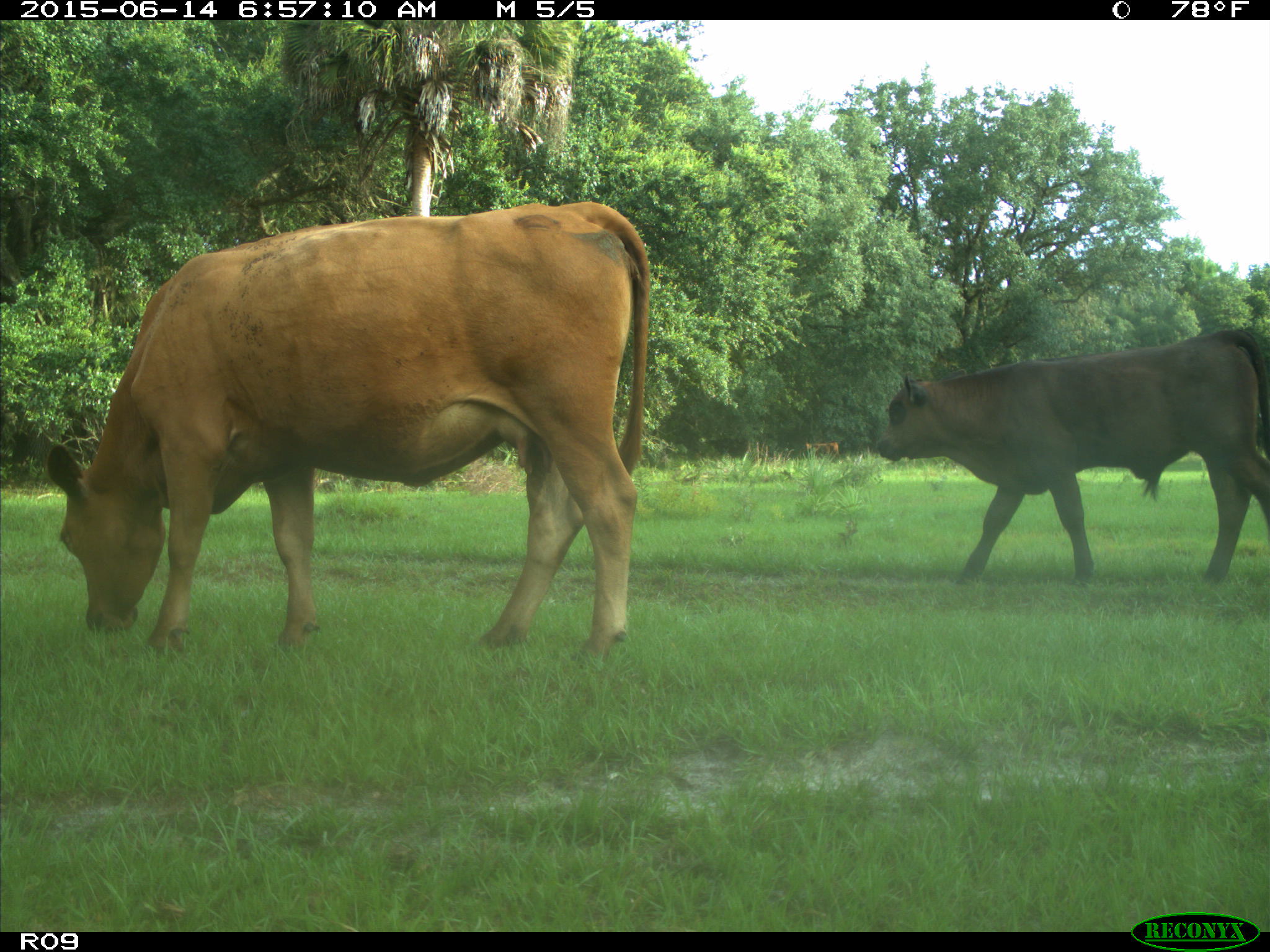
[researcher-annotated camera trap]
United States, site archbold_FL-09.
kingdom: Animalia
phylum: Chordata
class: Mammalia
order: Artiodactyla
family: Bovidae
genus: Bos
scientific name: Bos taurus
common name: domestic cow